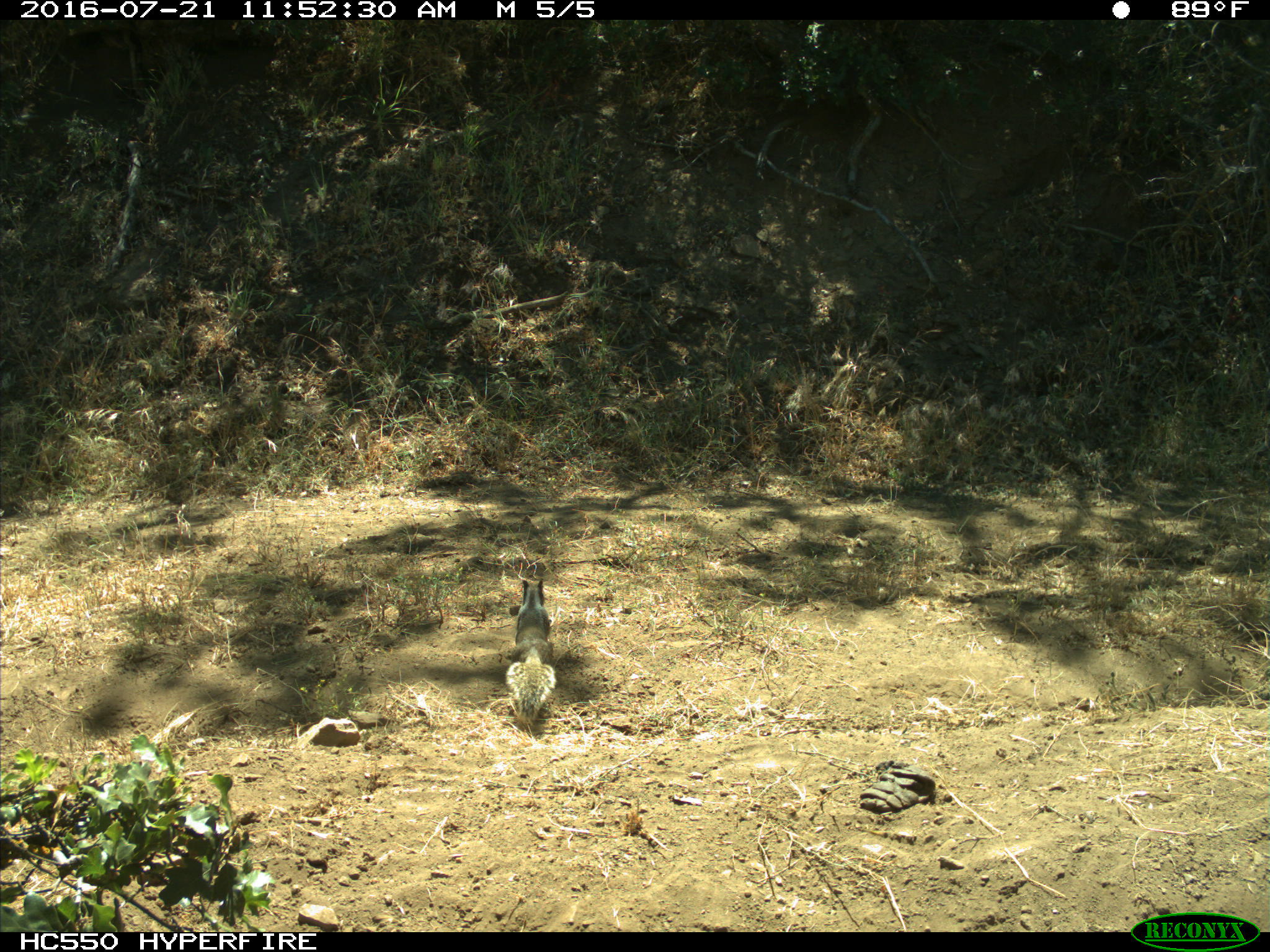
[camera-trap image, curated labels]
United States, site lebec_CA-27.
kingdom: Animalia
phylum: Chordata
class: Mammalia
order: Rodentia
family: Sciuridae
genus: Otospermophilus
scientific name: Otospermophilus beecheyi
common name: california ground squirrel